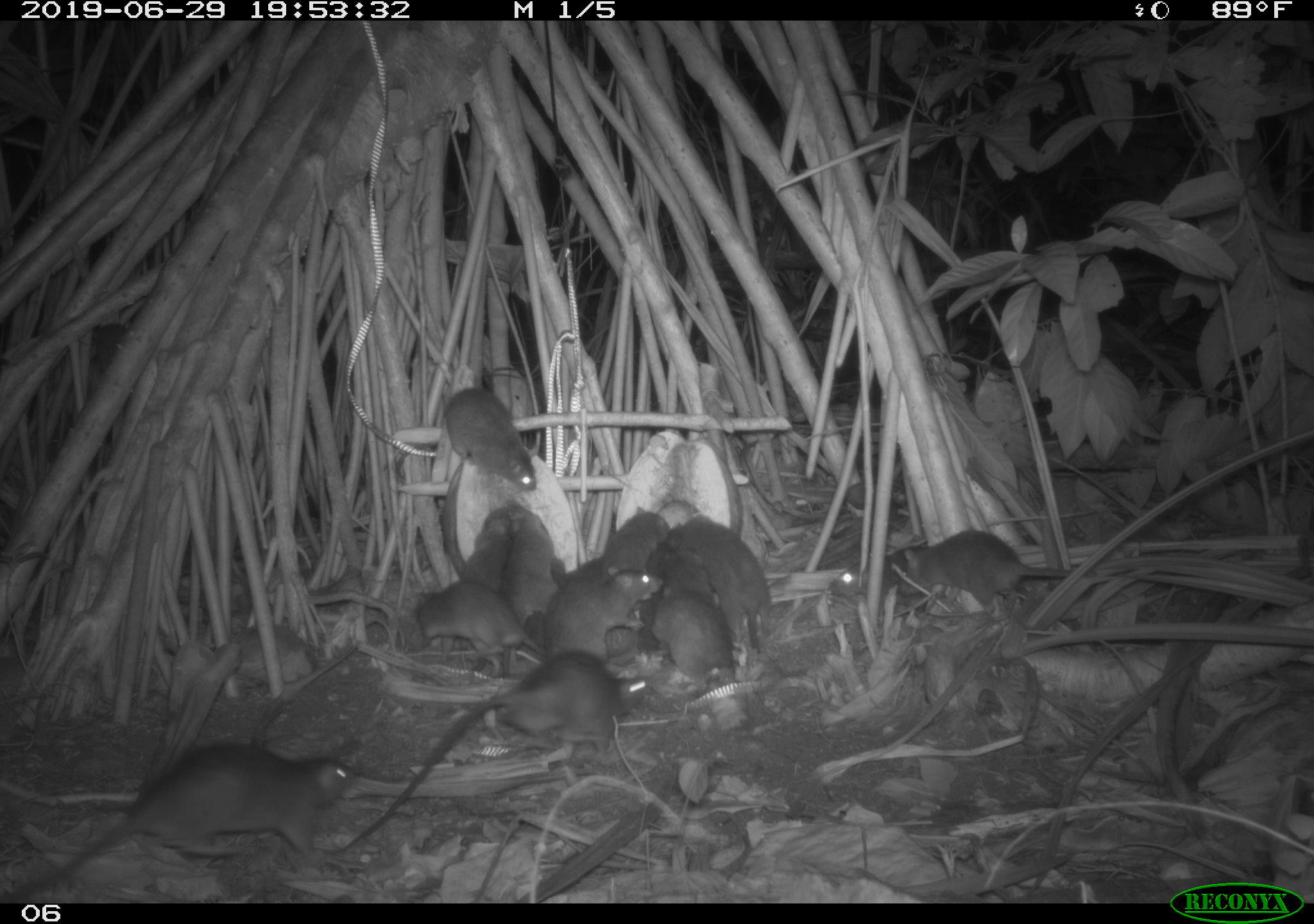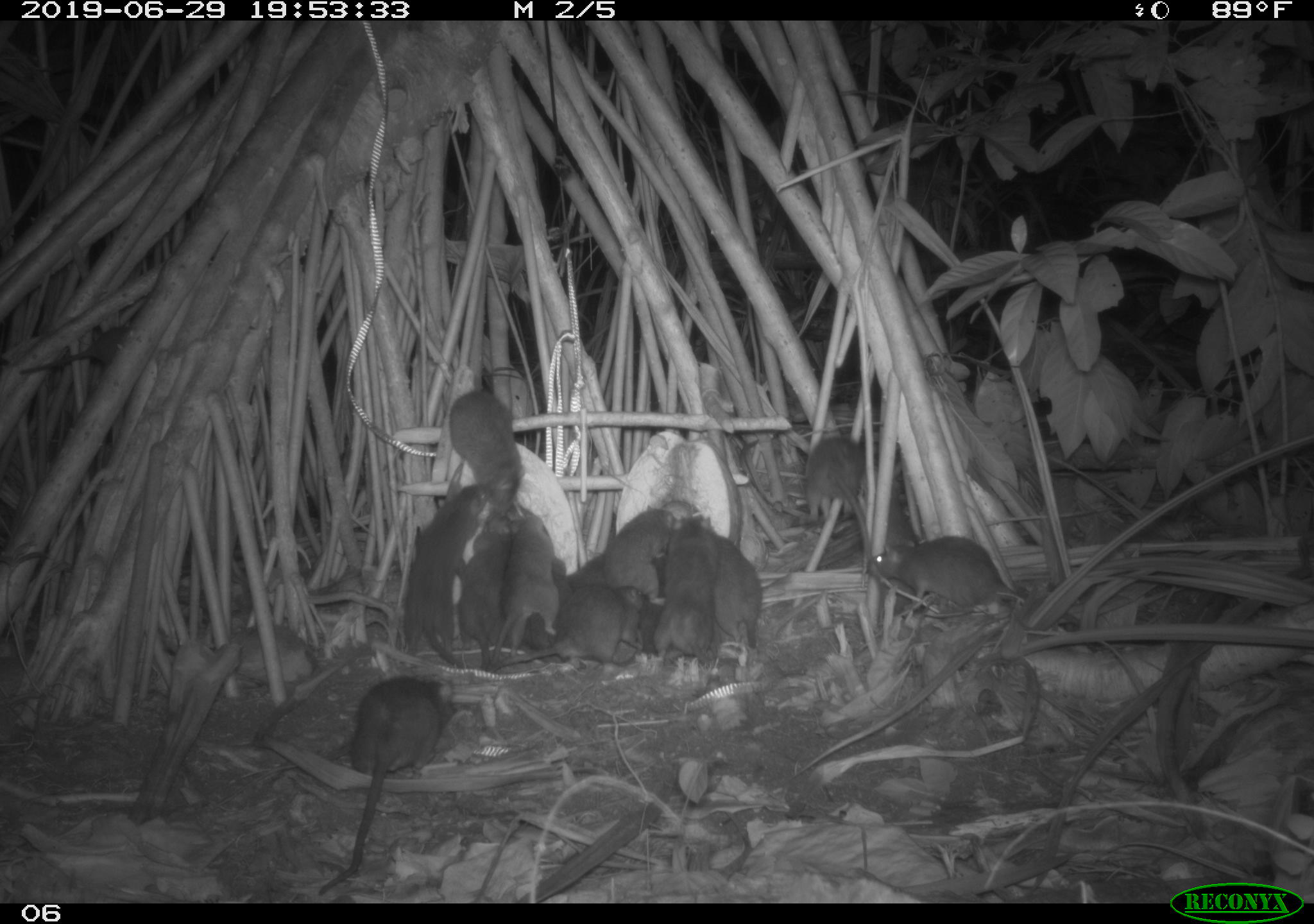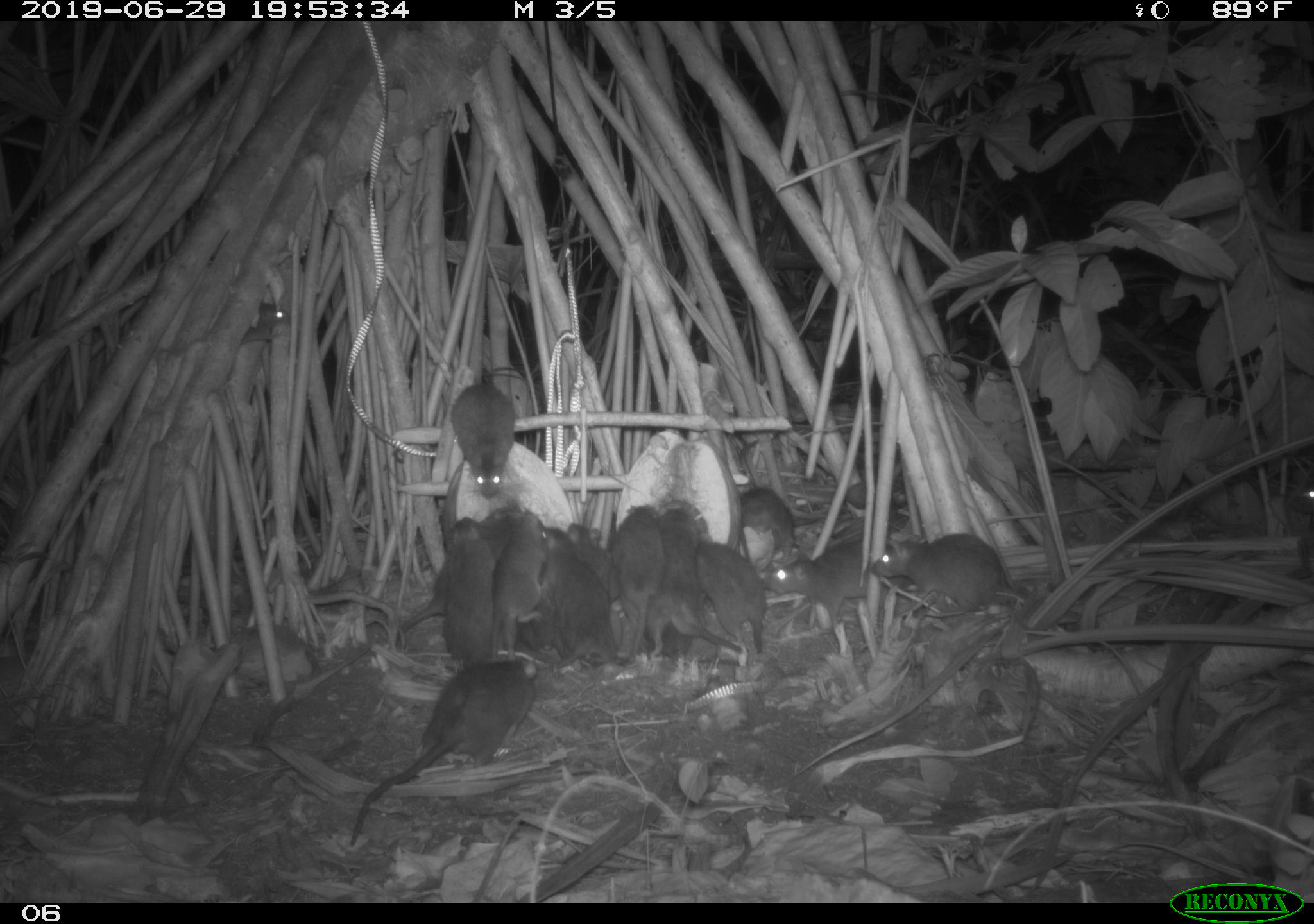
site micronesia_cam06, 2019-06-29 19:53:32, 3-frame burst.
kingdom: Animalia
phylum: Chordata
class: Mammalia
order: Rodentia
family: Muridae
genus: Rattus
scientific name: Rattus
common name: rat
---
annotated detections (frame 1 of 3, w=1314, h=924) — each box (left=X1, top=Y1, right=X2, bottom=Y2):
rat: (left=316, top=645, right=654, bottom=858); (left=5, top=739, right=364, bottom=901); (left=899, top=529, right=1073, bottom=613); (left=670, top=512, right=775, bottom=642); (left=409, top=575, right=549, bottom=667); (left=440, top=386, right=542, bottom=492); (left=497, top=502, right=556, bottom=680); (left=825, top=537, right=959, bottom=612); (left=461, top=502, right=514, bottom=685); (left=558, top=560, right=642, bottom=667); (left=653, top=587, right=740, bottom=686); (left=633, top=520, right=680, bottom=667); (left=650, top=531, right=728, bottom=607); (left=601, top=504, right=670, bottom=585); (left=522, top=559, right=574, bottom=660)
unknown: (left=87, top=321, right=135, bottom=386)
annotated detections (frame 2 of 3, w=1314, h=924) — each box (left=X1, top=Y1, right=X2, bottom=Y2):
rat: (left=312, top=663, right=457, bottom=898); (left=871, top=530, right=1091, bottom=633); (left=398, top=475, right=491, bottom=674); (left=500, top=575, right=655, bottom=678); (left=683, top=509, right=768, bottom=654); (left=457, top=512, right=525, bottom=680); (left=657, top=511, right=724, bottom=676); (left=804, top=428, right=880, bottom=571); (left=504, top=506, right=568, bottom=674); (left=448, top=385, right=530, bottom=514); (left=590, top=506, right=683, bottom=606); (left=11, top=320, right=138, bottom=382); (left=629, top=538, right=670, bottom=654); (left=524, top=549, right=565, bottom=651); (left=569, top=540, right=615, bottom=592)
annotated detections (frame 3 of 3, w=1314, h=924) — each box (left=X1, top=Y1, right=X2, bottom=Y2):
rat: (left=339, top=663, right=547, bottom=846); (left=870, top=535, right=1052, bottom=623); (left=651, top=504, right=747, bottom=670); (left=444, top=507, right=534, bottom=674); (left=773, top=539, right=910, bottom=640); (left=690, top=530, right=784, bottom=667); (left=447, top=371, right=538, bottom=497); (left=536, top=518, right=613, bottom=656); (left=608, top=502, right=666, bottom=663); (left=504, top=504, right=565, bottom=651); (left=733, top=474, right=809, bottom=569); (left=561, top=517, right=647, bottom=588); (left=386, top=565, right=456, bottom=651); (left=240, top=285, right=302, bottom=352); (left=1287, top=470, right=1314, bottom=542)